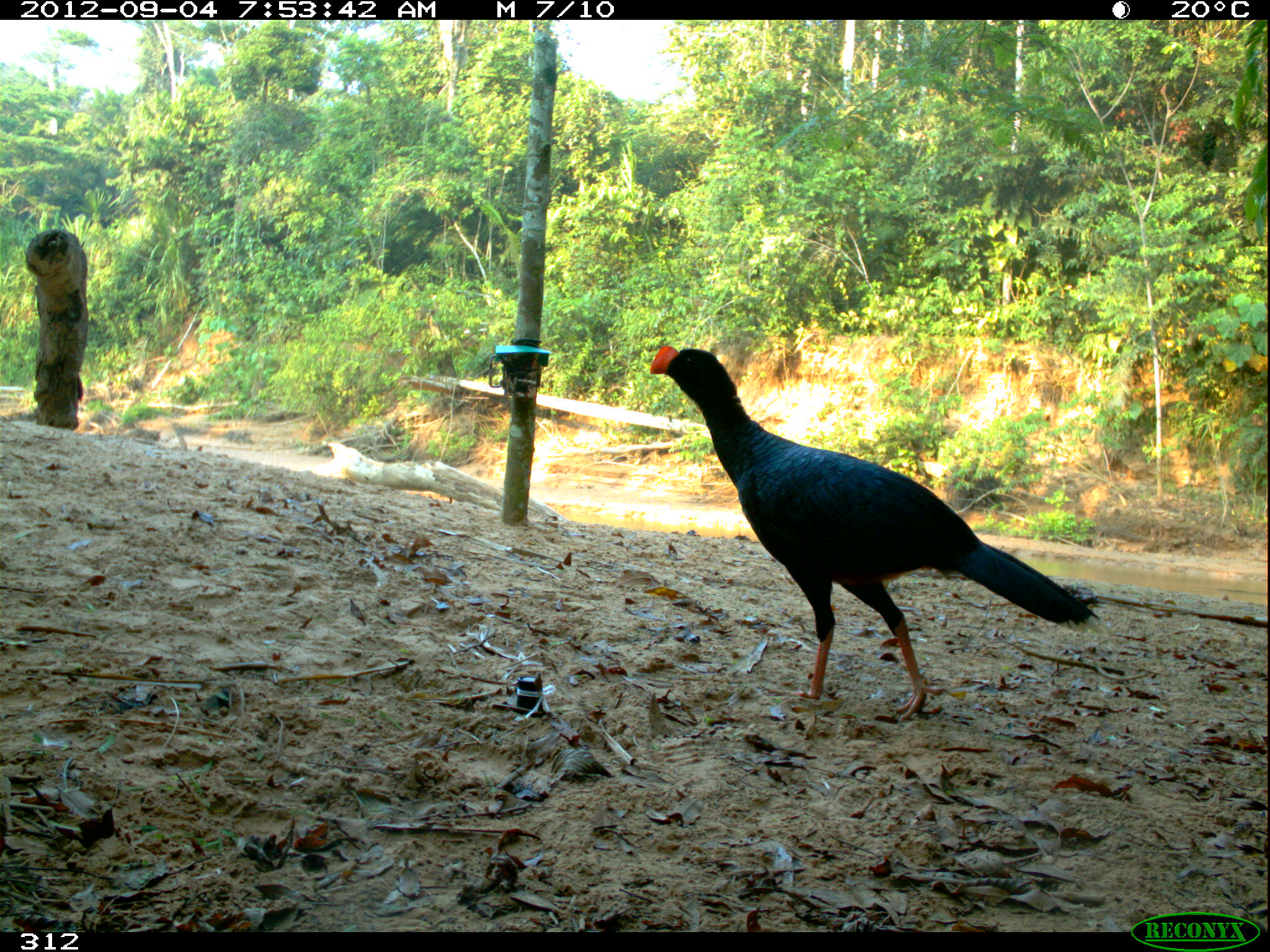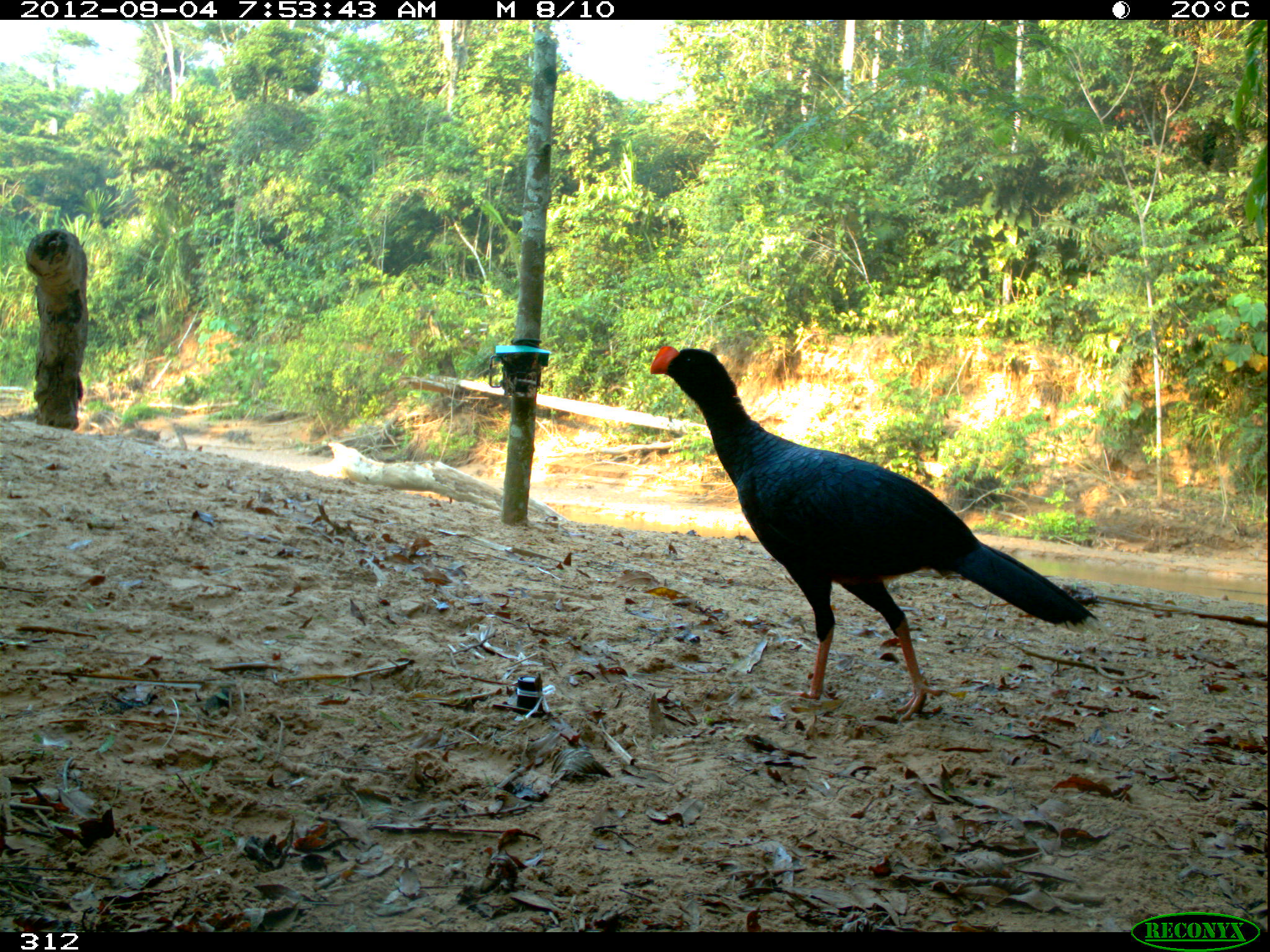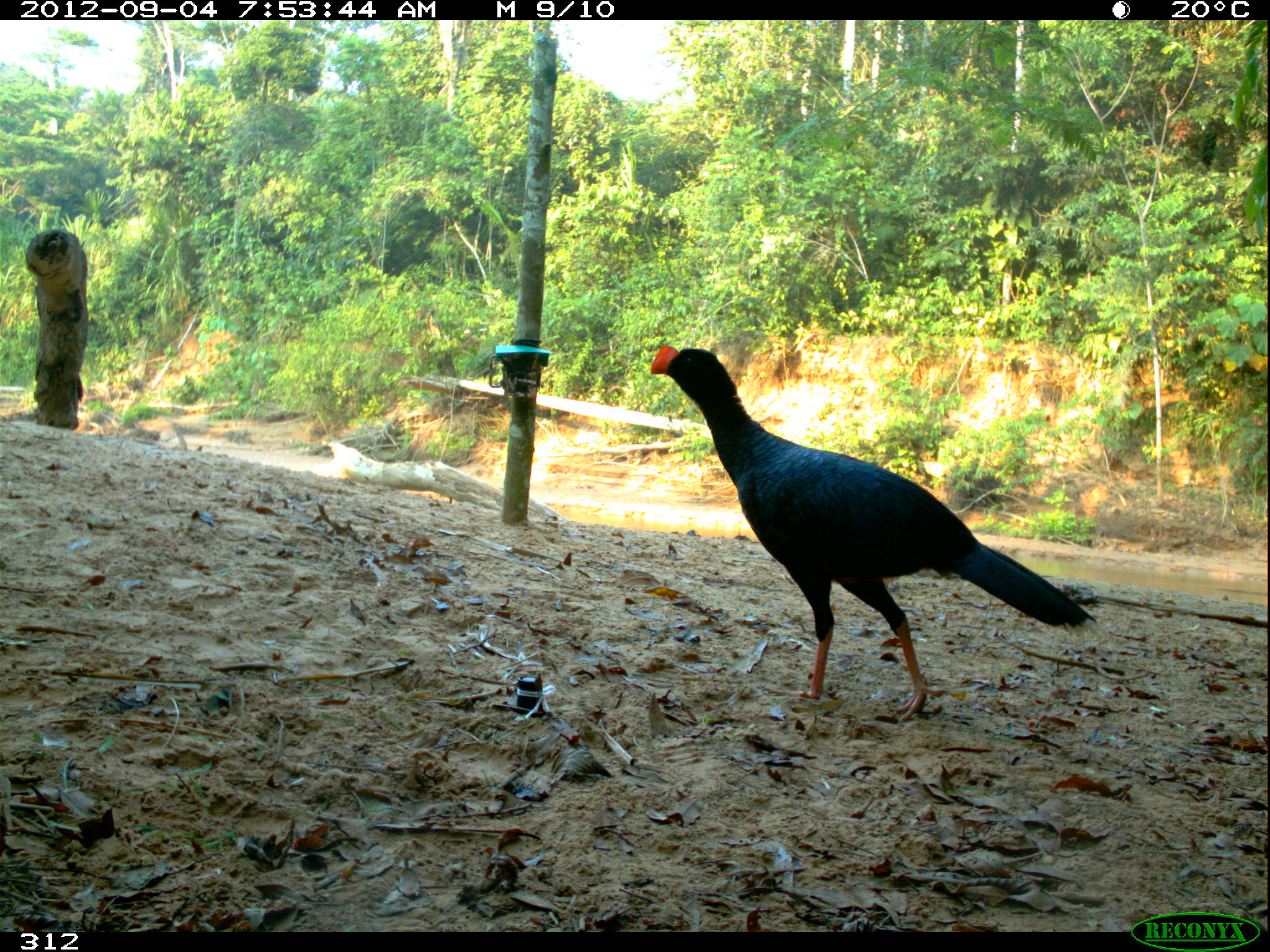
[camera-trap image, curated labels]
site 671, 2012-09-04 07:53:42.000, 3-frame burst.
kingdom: Animalia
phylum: Chordata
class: Aves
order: Galliformes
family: Cracidae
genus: Mitu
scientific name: Mitu tuberosum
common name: razor-billed curassow